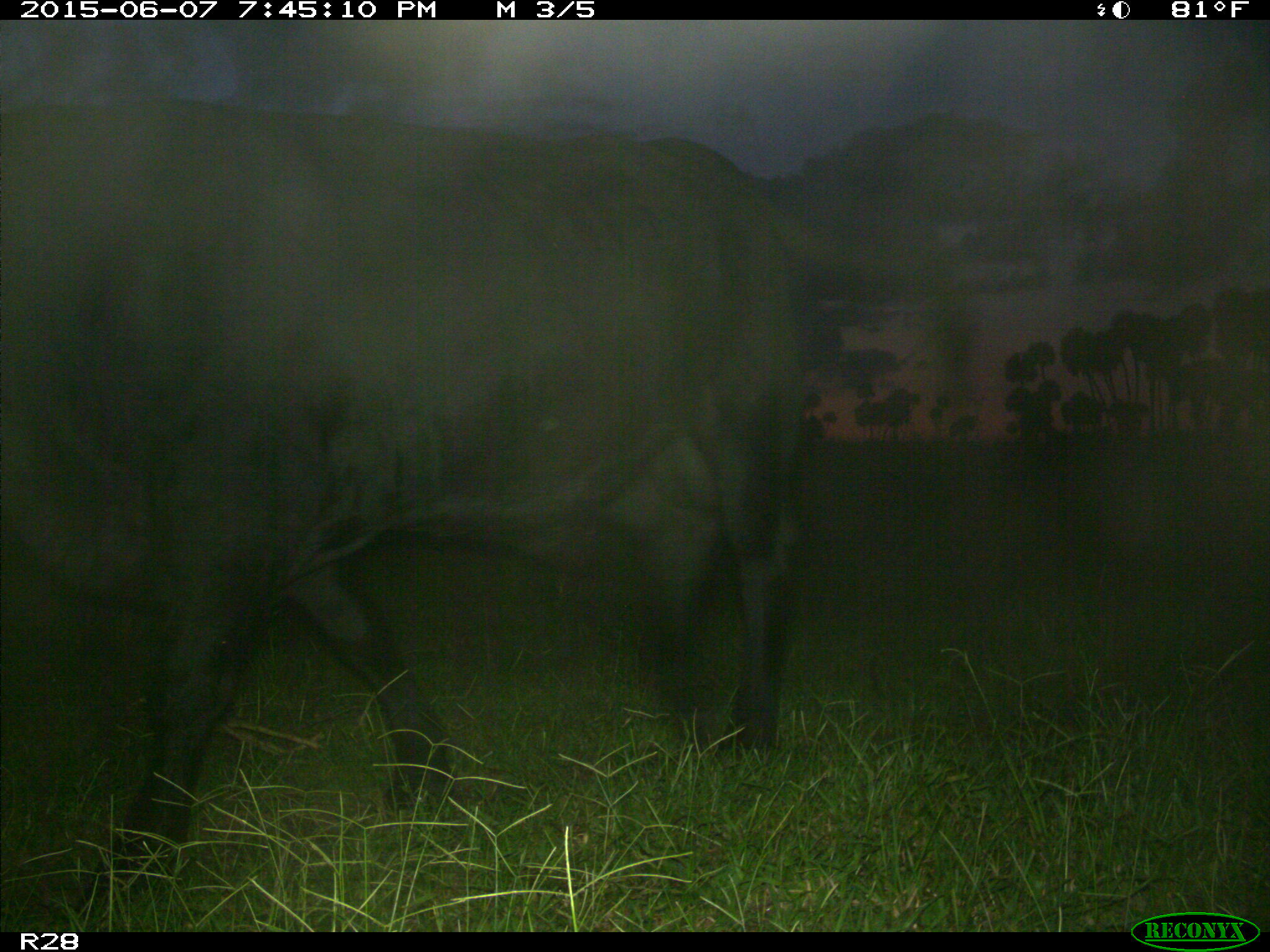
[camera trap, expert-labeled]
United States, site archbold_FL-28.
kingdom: Animalia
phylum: Chordata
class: Mammalia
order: Artiodactyla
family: Bovidae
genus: Bos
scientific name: Bos taurus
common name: domestic cow